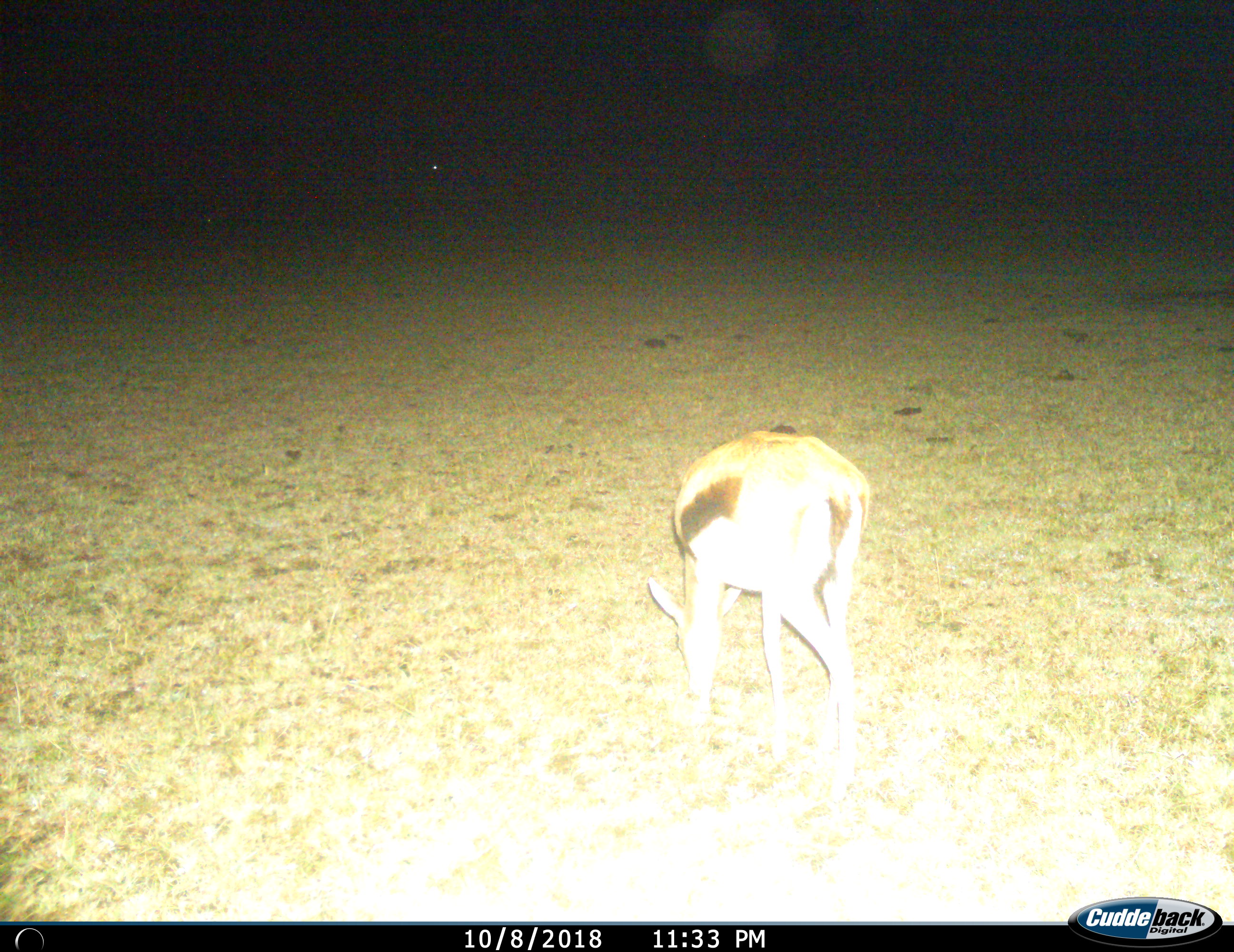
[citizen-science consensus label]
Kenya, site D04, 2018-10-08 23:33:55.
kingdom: Animalia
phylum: Chordata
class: Mammalia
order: Artiodactyla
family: Bovidae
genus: Eudorcas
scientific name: Eudorcas thomsonii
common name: thomson's gazelle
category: gazellethomsons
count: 1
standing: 10%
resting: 10%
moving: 0%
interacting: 0%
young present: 0%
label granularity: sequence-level